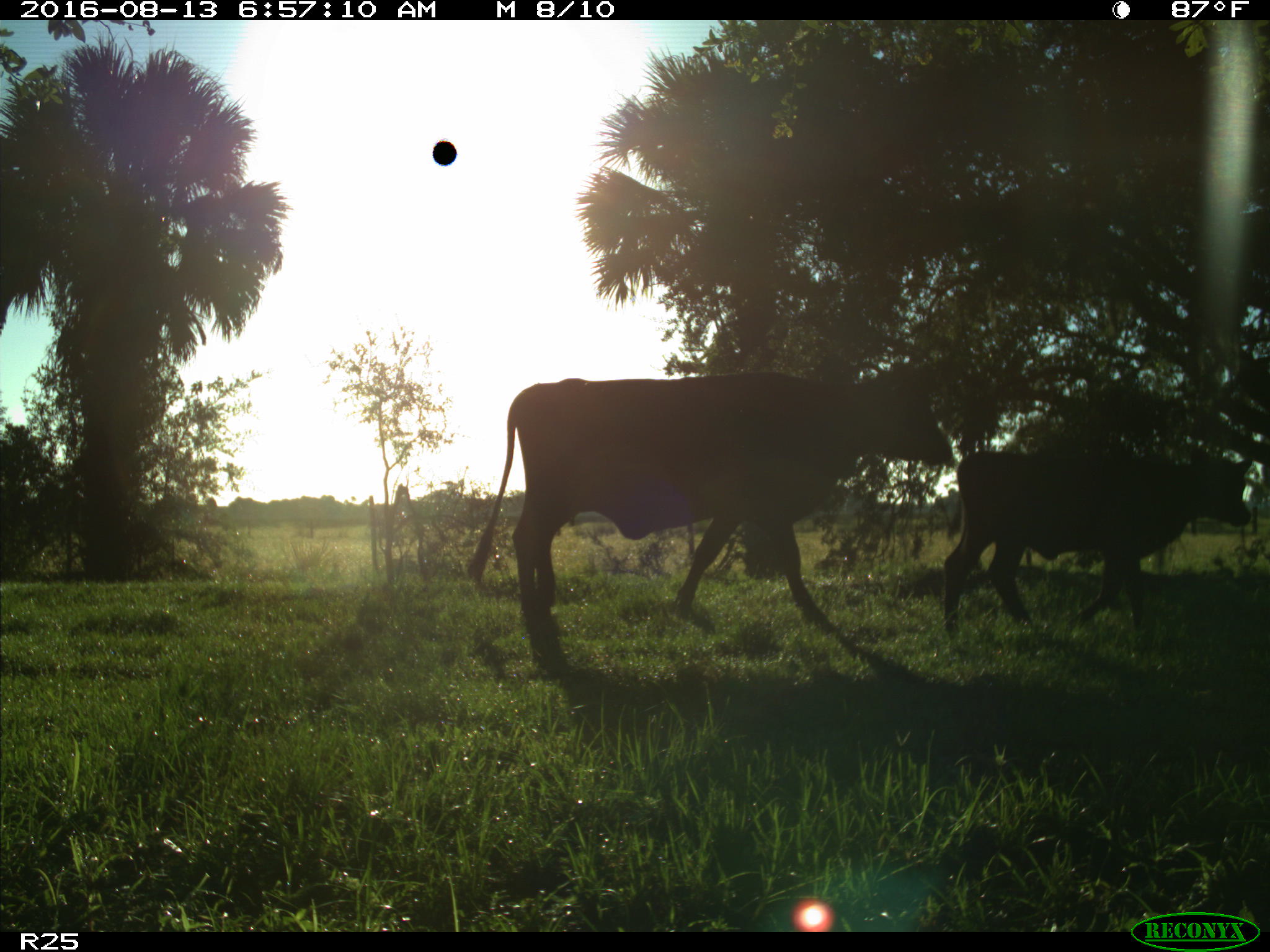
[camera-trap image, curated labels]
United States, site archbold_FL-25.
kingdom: Animalia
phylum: Chordata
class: Mammalia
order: Artiodactyla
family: Bovidae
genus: Bos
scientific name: Bos taurus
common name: domestic cow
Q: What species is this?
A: Bos taurus (domestic cow).